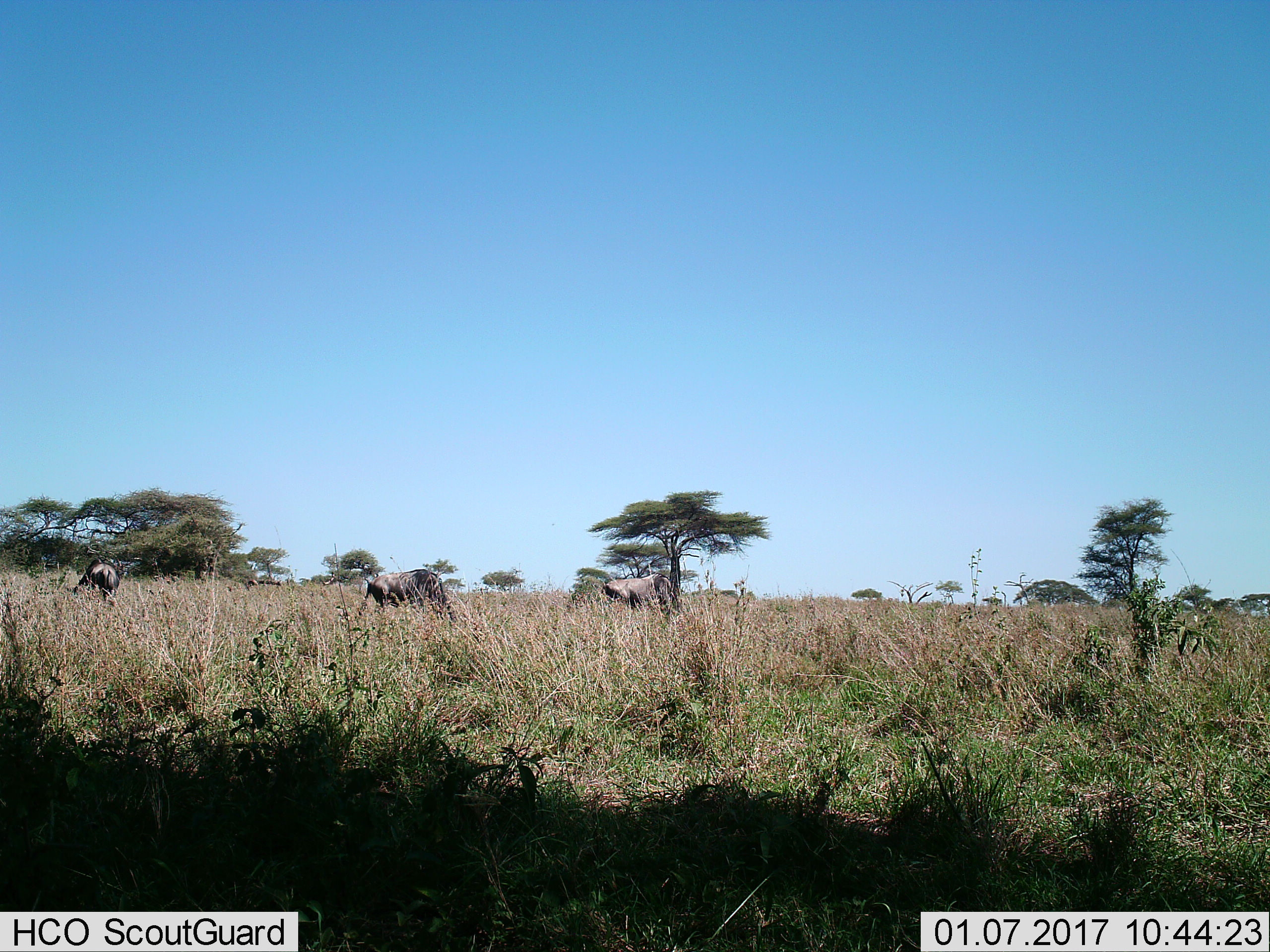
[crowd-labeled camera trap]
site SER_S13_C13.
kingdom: Animalia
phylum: Chordata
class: Mammalia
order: Artiodactyla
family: Bovidae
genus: Connochaetes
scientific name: Connochaetes taurinus taurinus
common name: blue wildebeest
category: wildebeestblue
Wildebeestblue (blue wildebeest) (Connochaetes taurinus taurinus), count 3. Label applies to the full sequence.